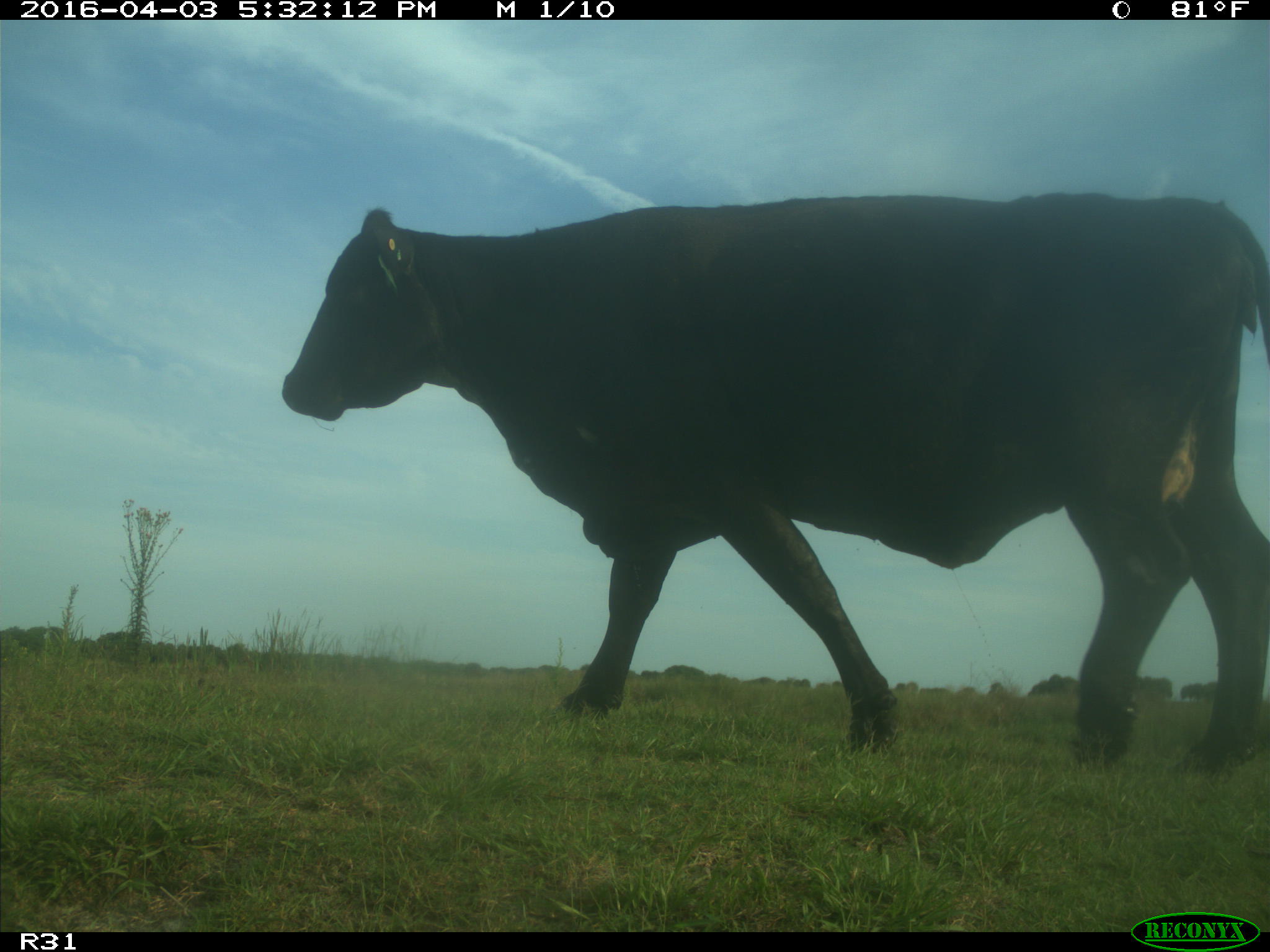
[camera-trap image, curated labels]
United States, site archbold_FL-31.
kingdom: Animalia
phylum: Chordata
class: Mammalia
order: Artiodactyla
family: Bovidae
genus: Bos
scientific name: Bos taurus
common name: domestic cow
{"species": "Bos taurus (domestic cow)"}